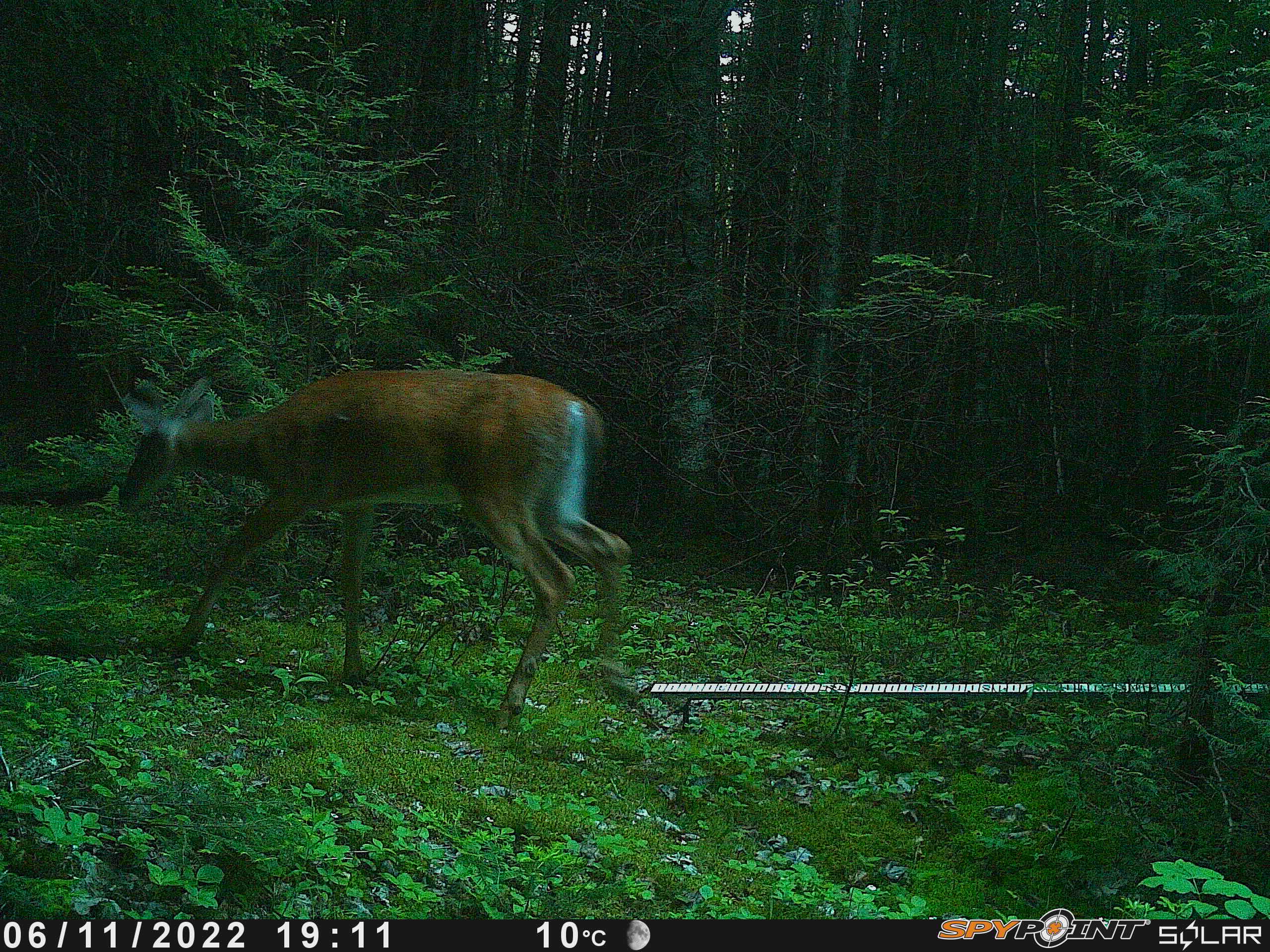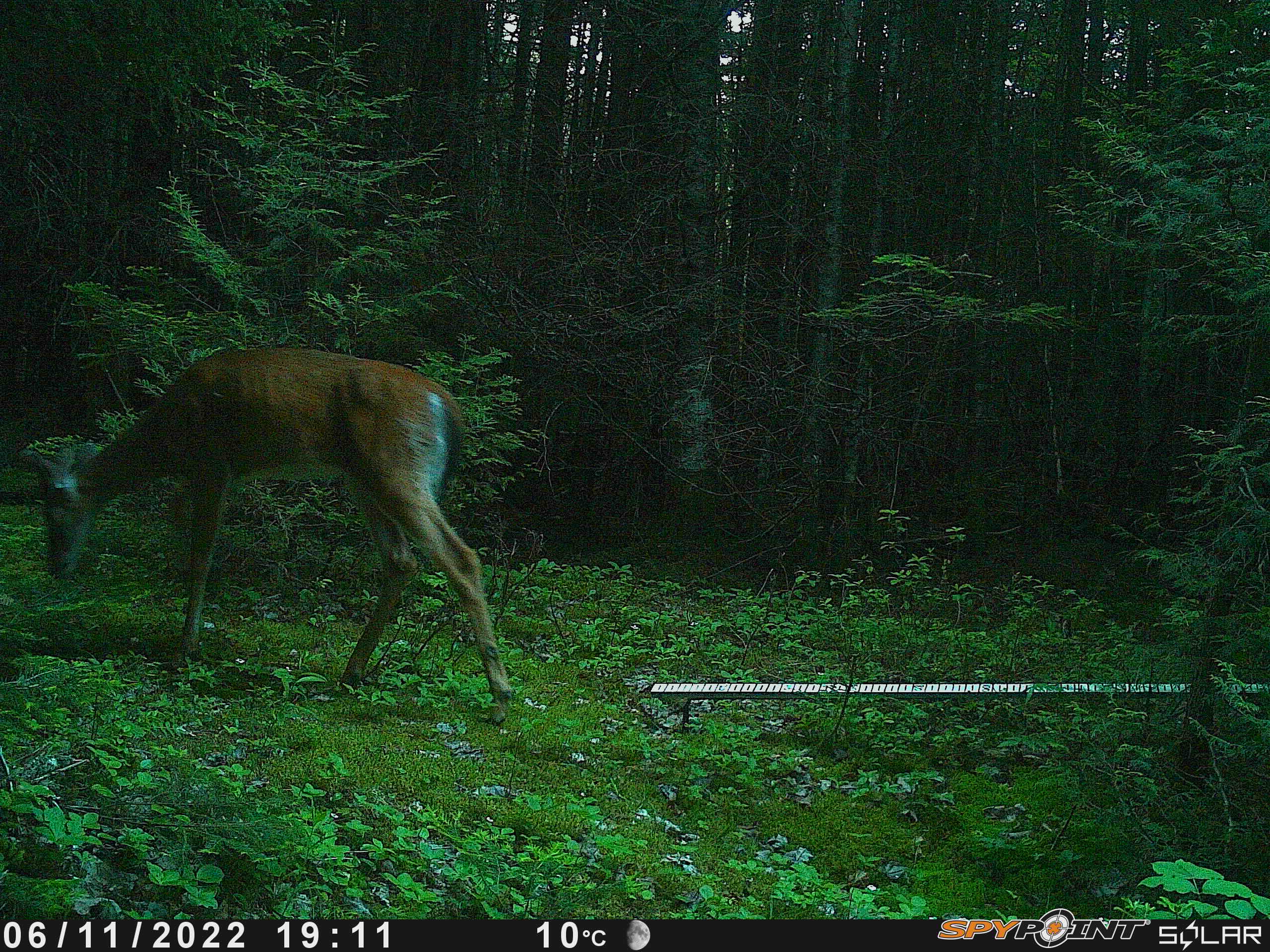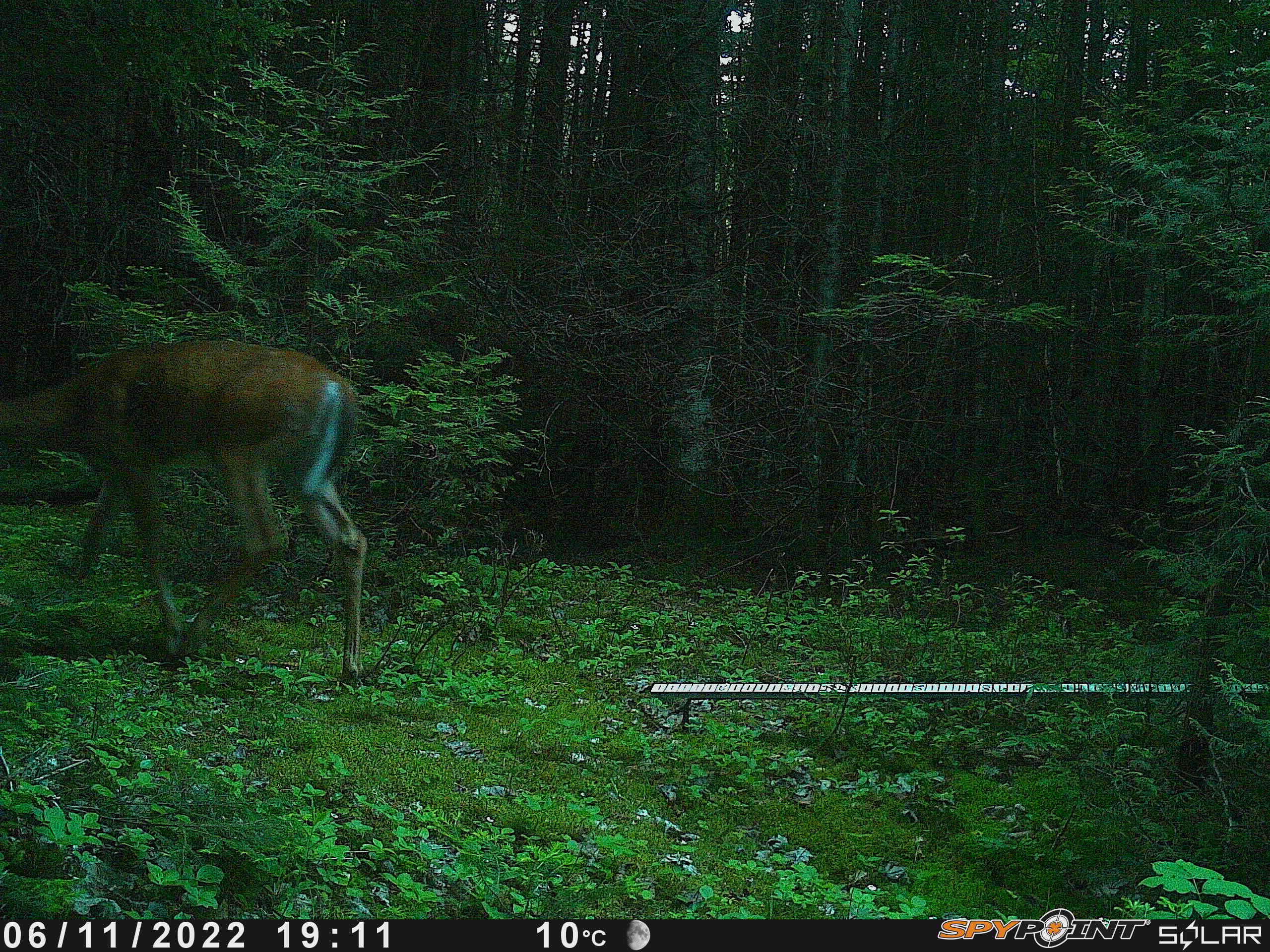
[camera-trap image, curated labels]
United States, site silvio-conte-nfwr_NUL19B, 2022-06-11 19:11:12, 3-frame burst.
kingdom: Animalia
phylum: Chordata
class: Mammalia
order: Artiodactyla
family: Cervidae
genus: Odocoileus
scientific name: Odocoileus virginianus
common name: white-tailed deer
White-tailed deer (Odocoileus virginianus).